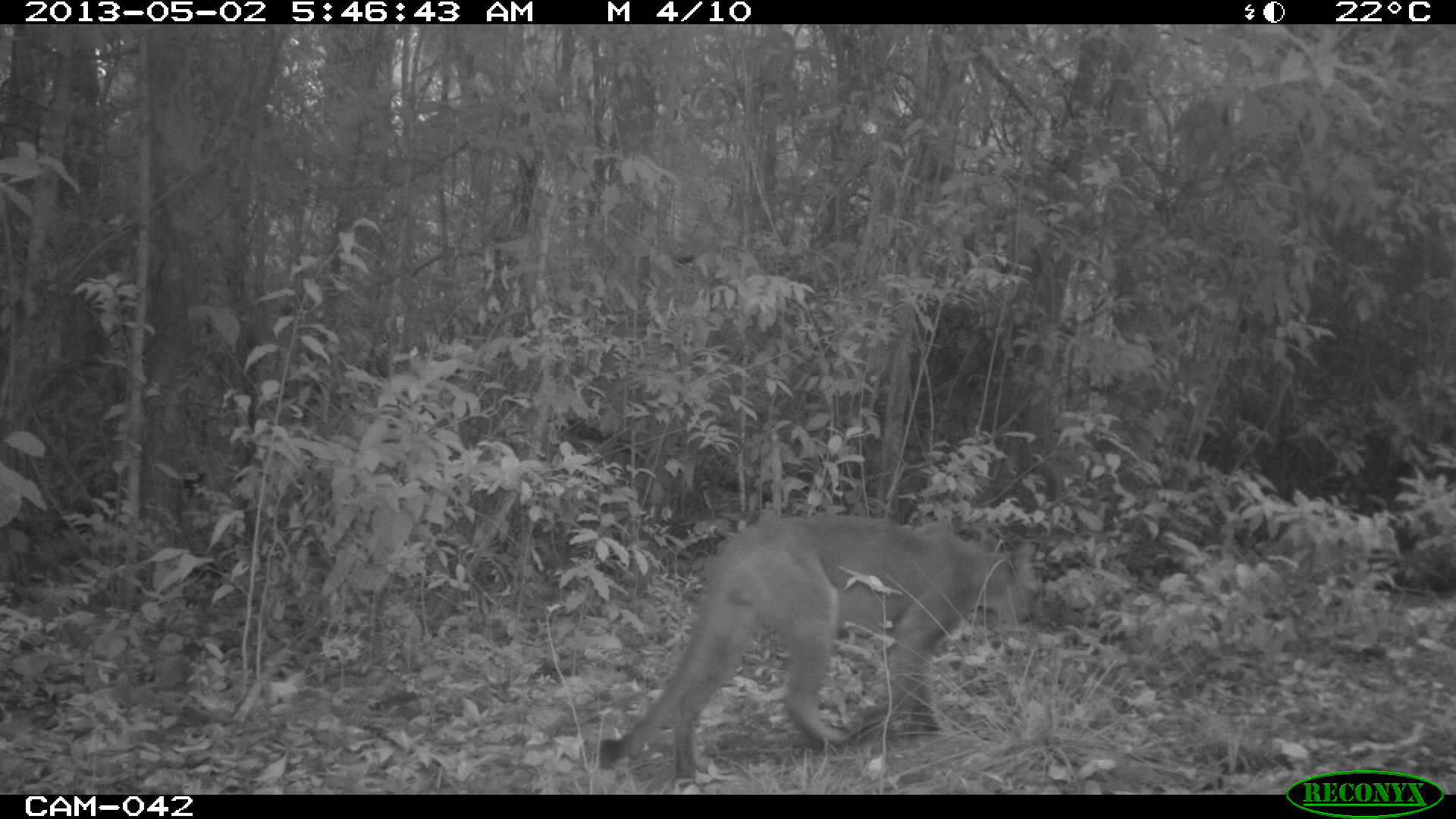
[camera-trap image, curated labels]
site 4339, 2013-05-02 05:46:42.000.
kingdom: Animalia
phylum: Chordata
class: Mammalia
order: Carnivora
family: Felidae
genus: Puma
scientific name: Puma concolor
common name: mountain lion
Puma concolor (mountain lion), count 1.